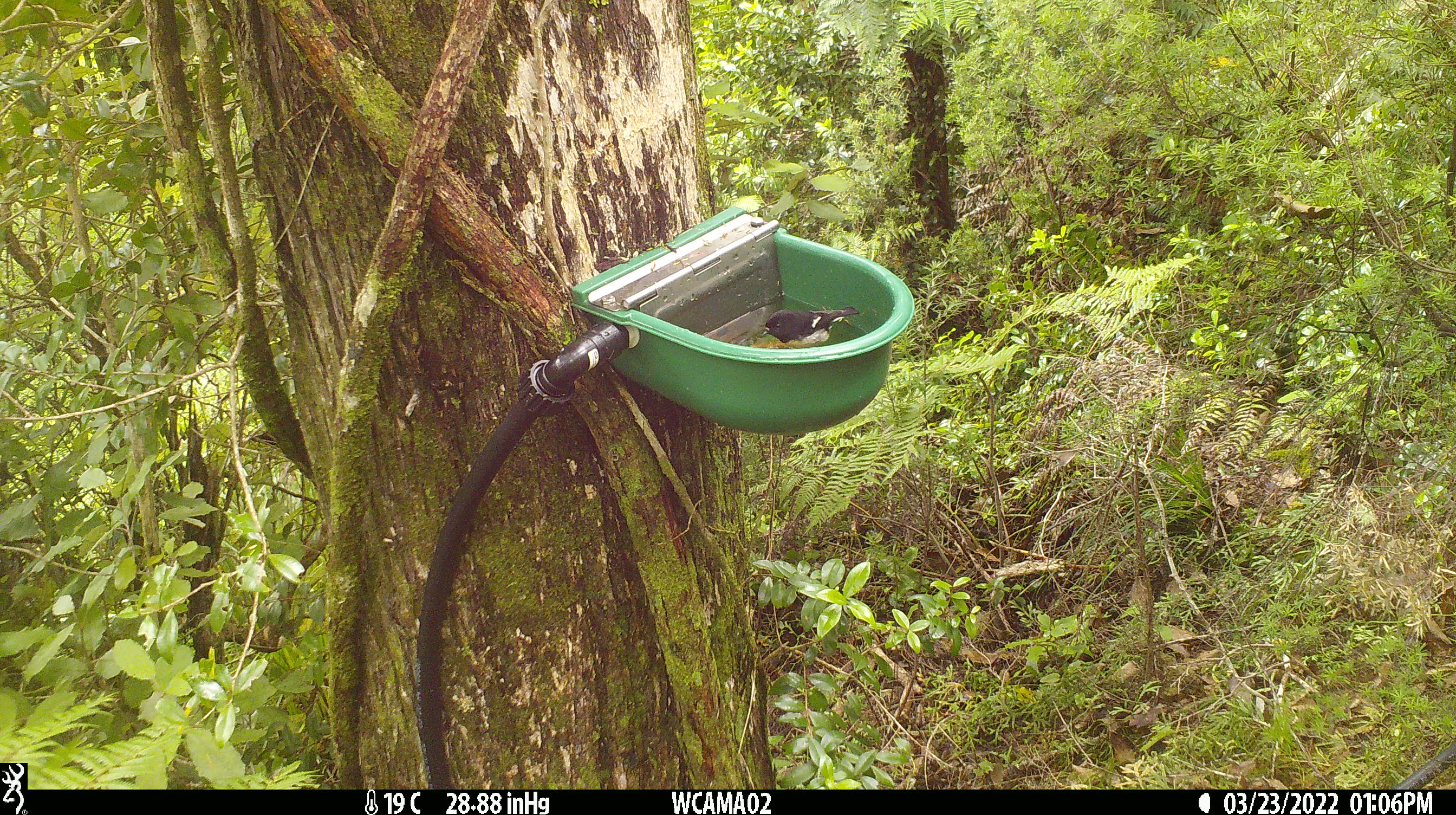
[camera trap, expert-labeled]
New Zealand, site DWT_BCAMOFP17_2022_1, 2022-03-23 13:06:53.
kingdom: Animalia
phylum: Chordata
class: Aves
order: Passeriformes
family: Petroicidae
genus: Petroica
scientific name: Petroica macrocephala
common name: tomtit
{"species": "tomtit (Petroica macrocephala)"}